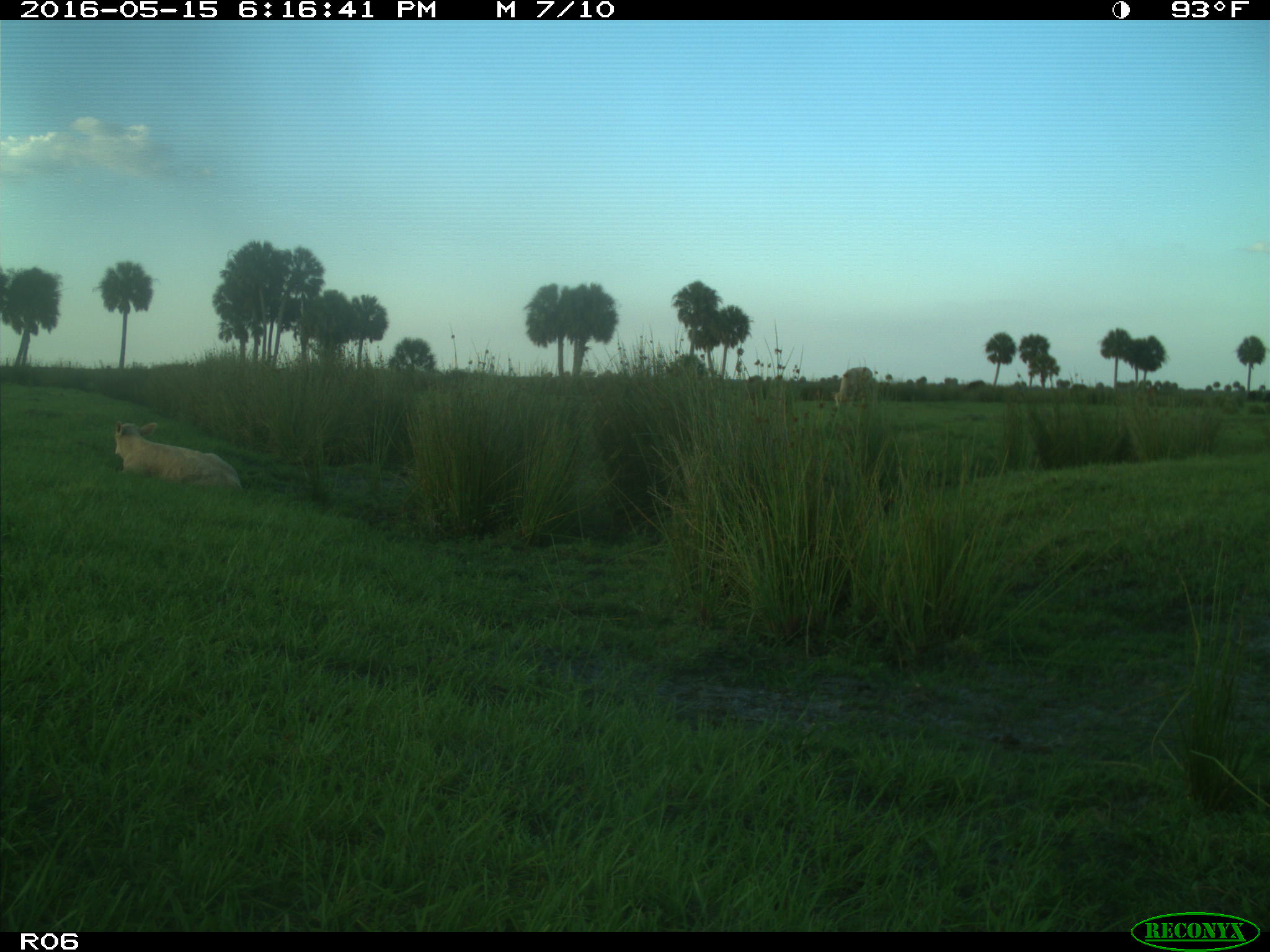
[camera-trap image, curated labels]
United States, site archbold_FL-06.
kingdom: Animalia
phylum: Chordata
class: Mammalia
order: Artiodactyla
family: Bovidae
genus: Bos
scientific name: Bos taurus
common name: domestic cow